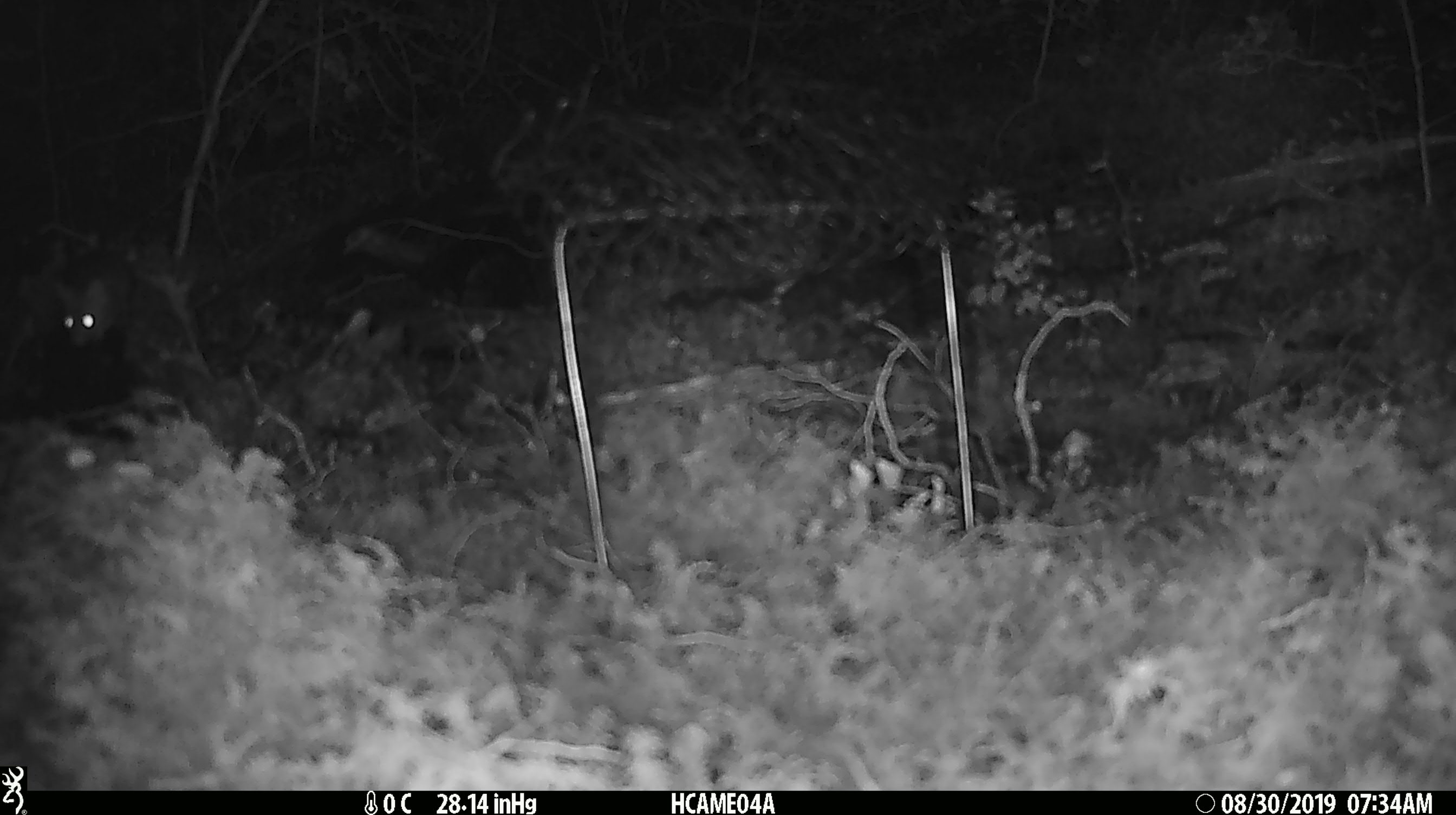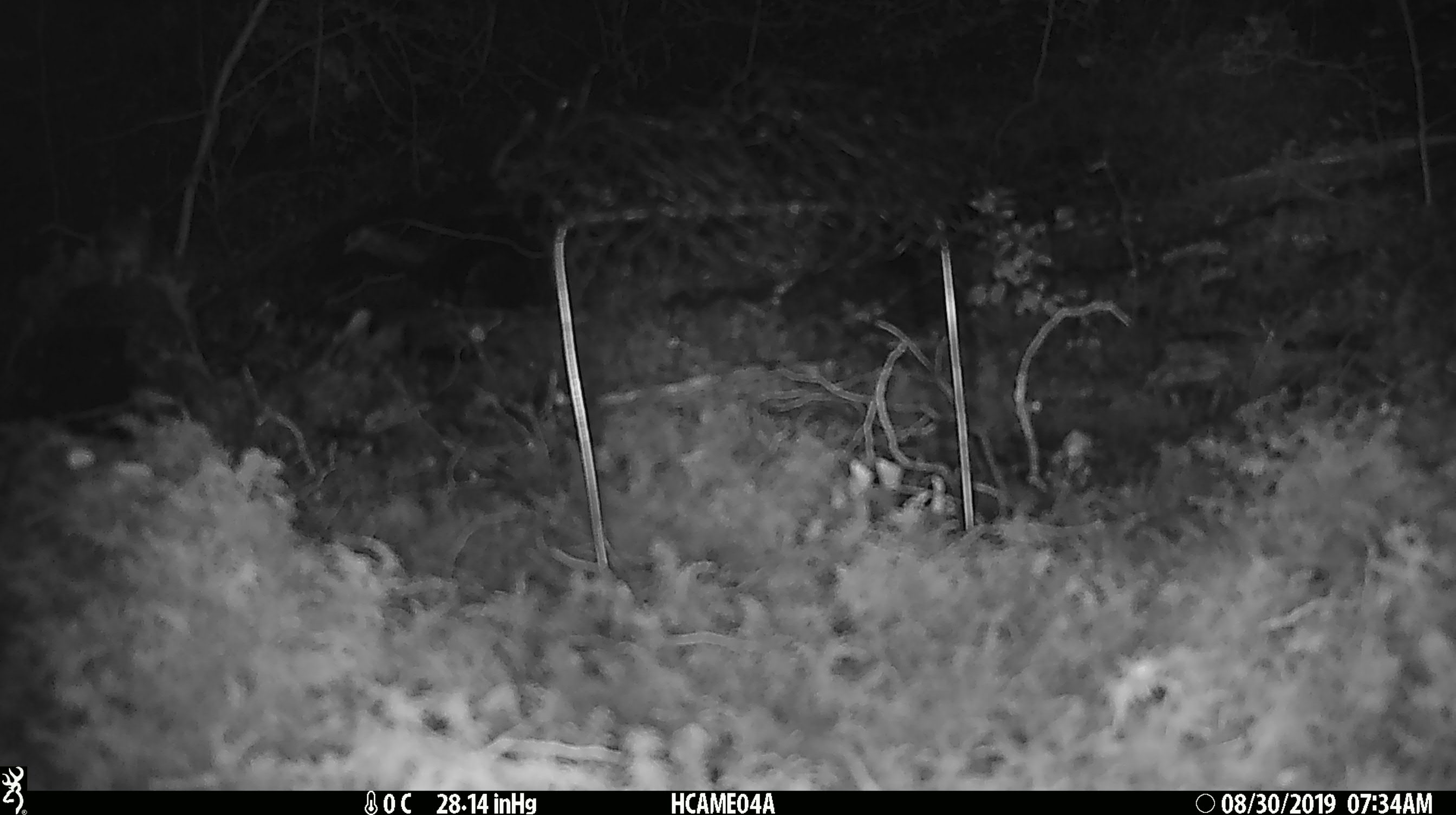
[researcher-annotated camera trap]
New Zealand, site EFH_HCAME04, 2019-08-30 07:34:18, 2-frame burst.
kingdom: Animalia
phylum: Chordata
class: Mammalia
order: Rodentia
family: Muridae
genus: Mus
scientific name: Mus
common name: mouse